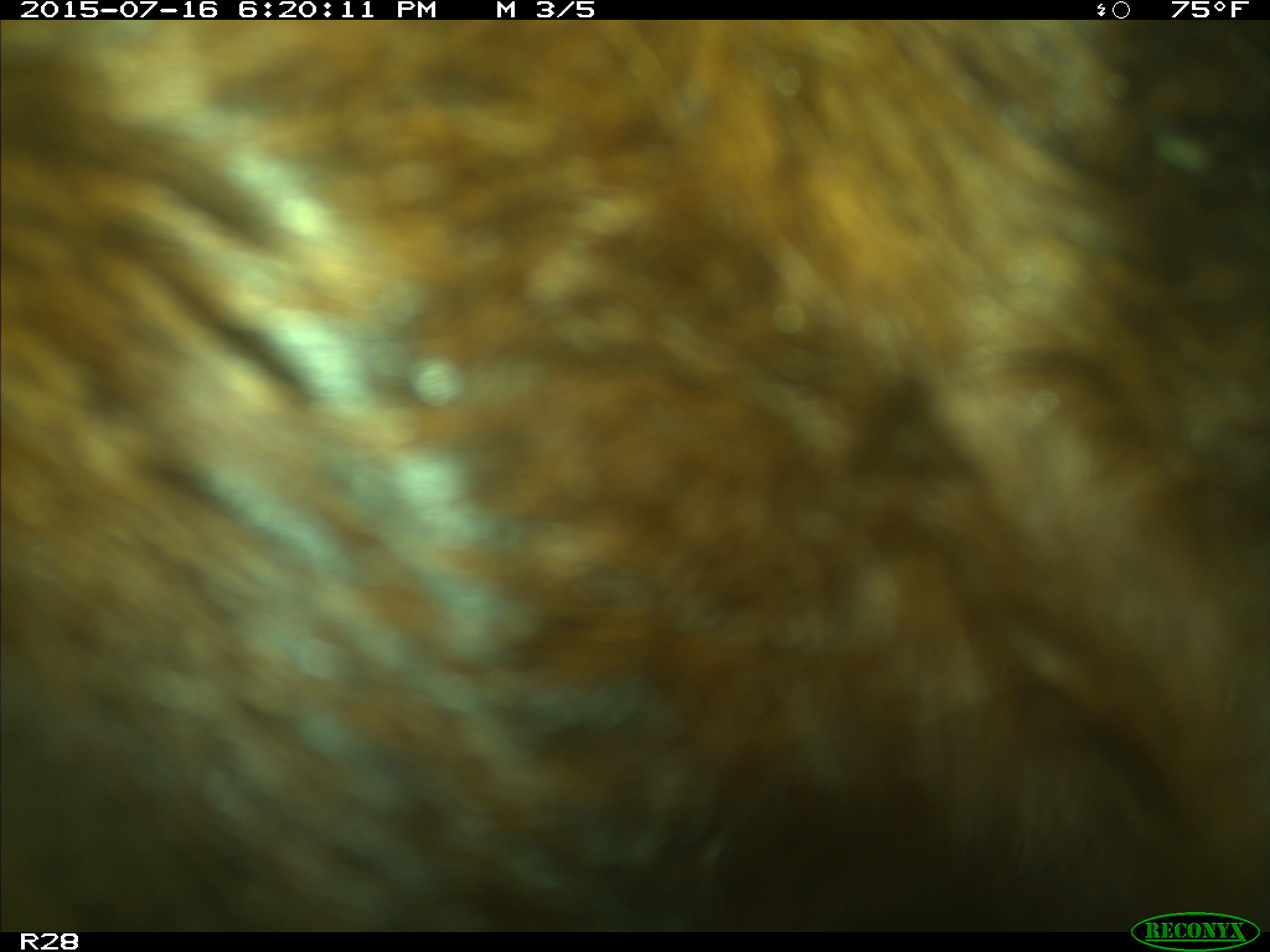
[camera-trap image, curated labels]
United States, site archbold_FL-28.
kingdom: Animalia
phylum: Chordata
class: Mammalia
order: Artiodactyla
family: Bovidae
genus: Bos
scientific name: Bos taurus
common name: domestic cow